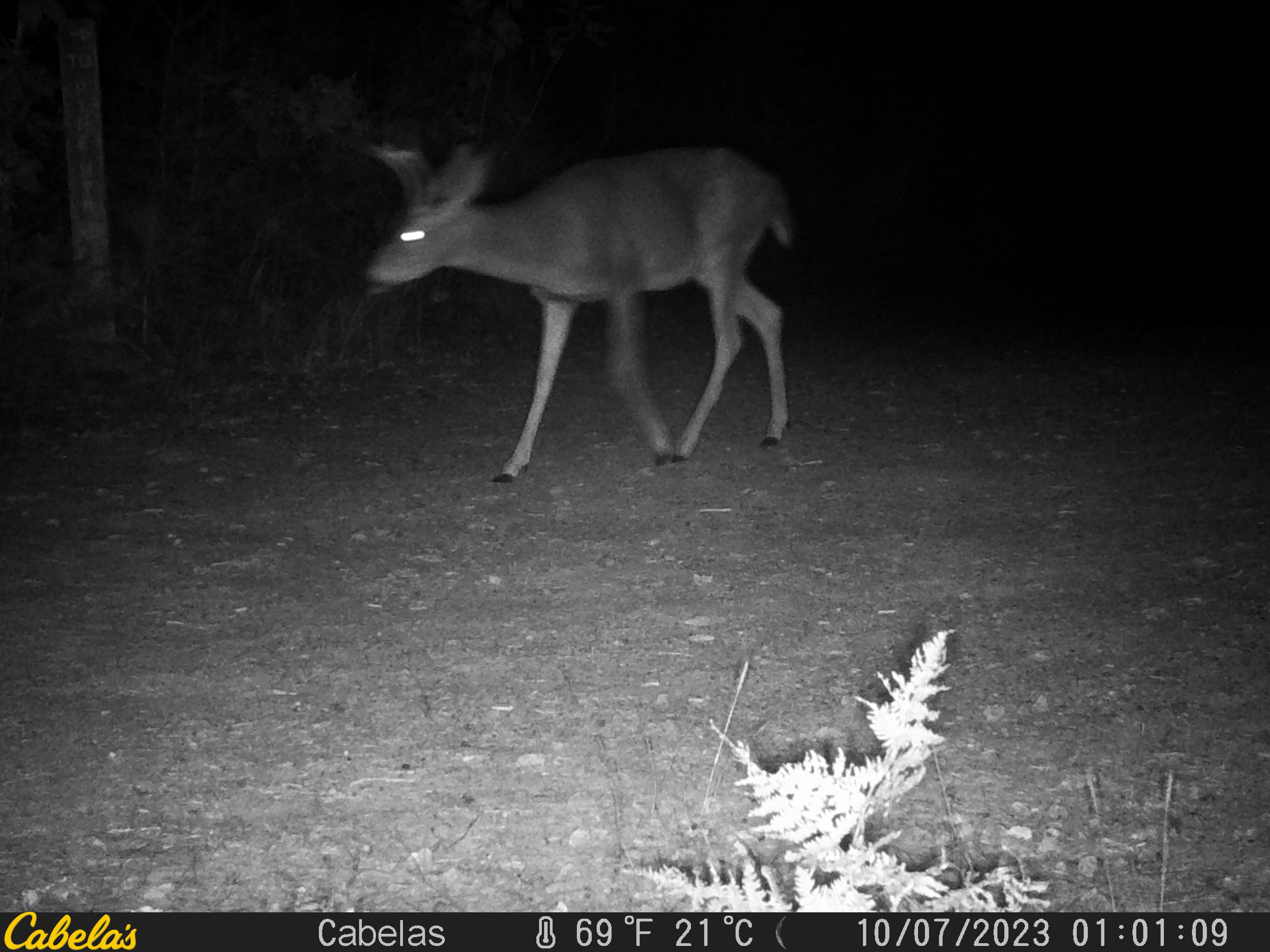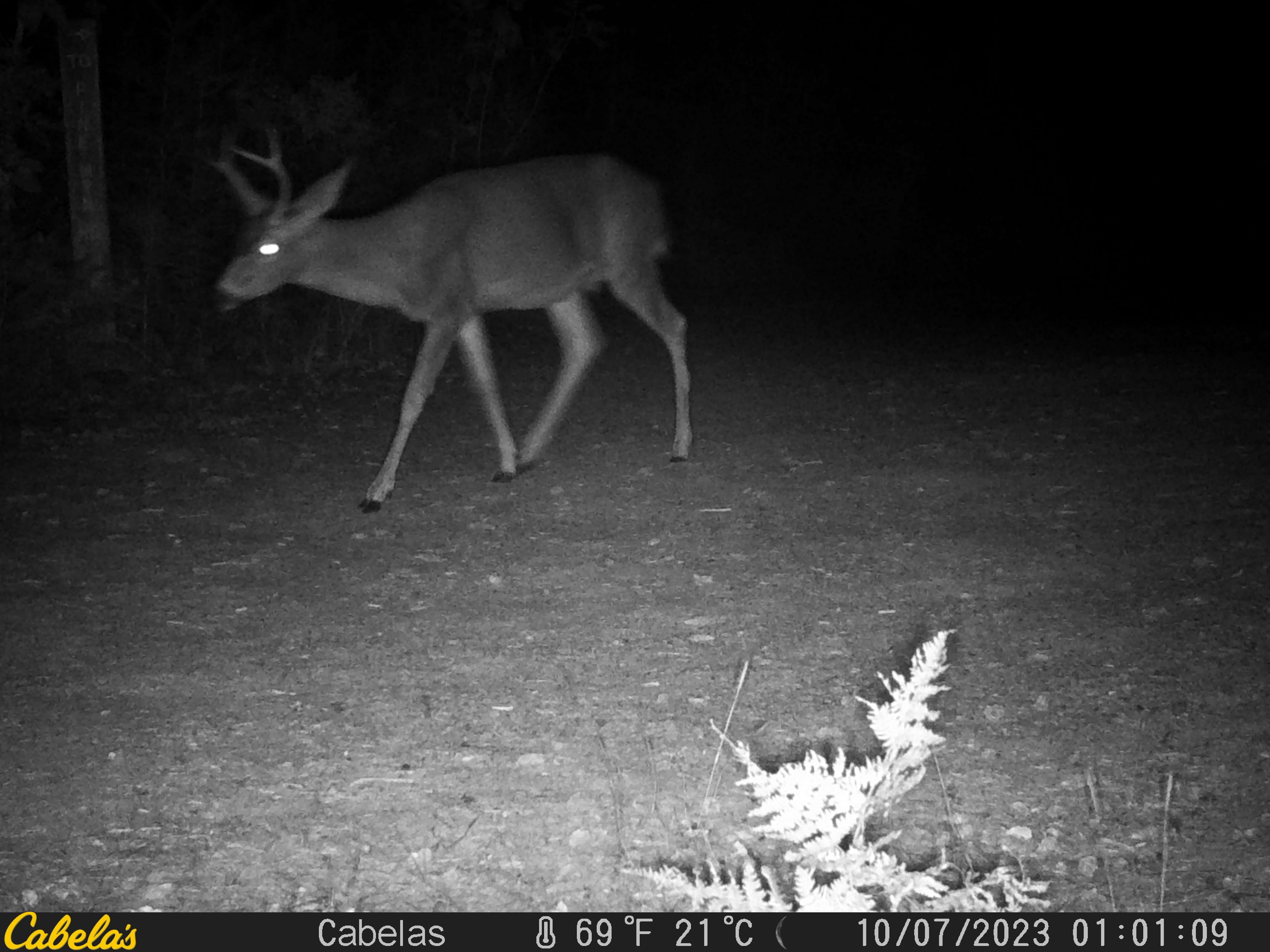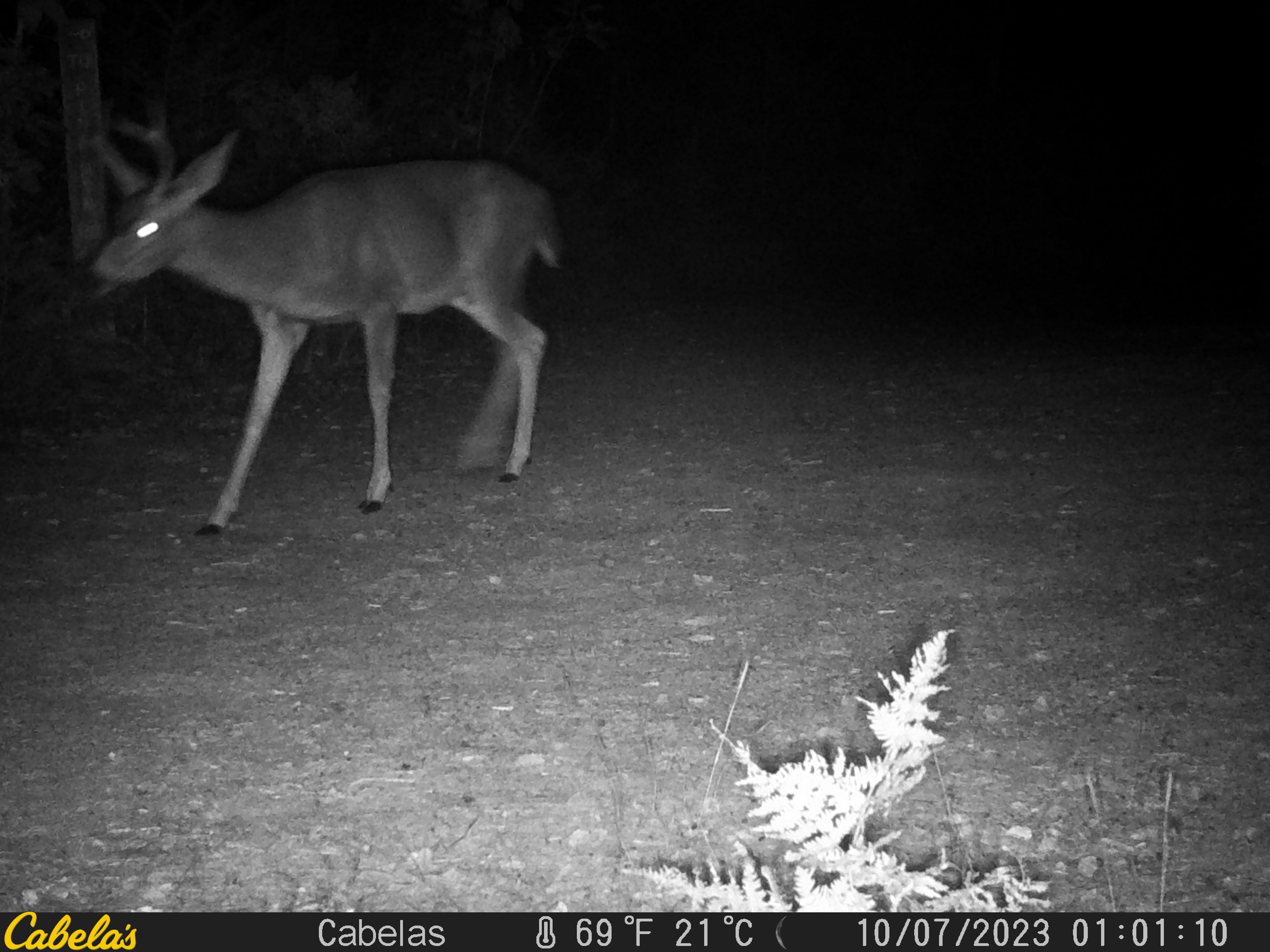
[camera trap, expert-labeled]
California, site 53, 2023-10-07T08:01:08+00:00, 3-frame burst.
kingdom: Animalia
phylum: Chordata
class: Mammalia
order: Artiodactyla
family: Cervidae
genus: Odocoileus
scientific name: Odocoileus hemionus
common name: mule deer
Mule deer (Odocoileus hemionus).